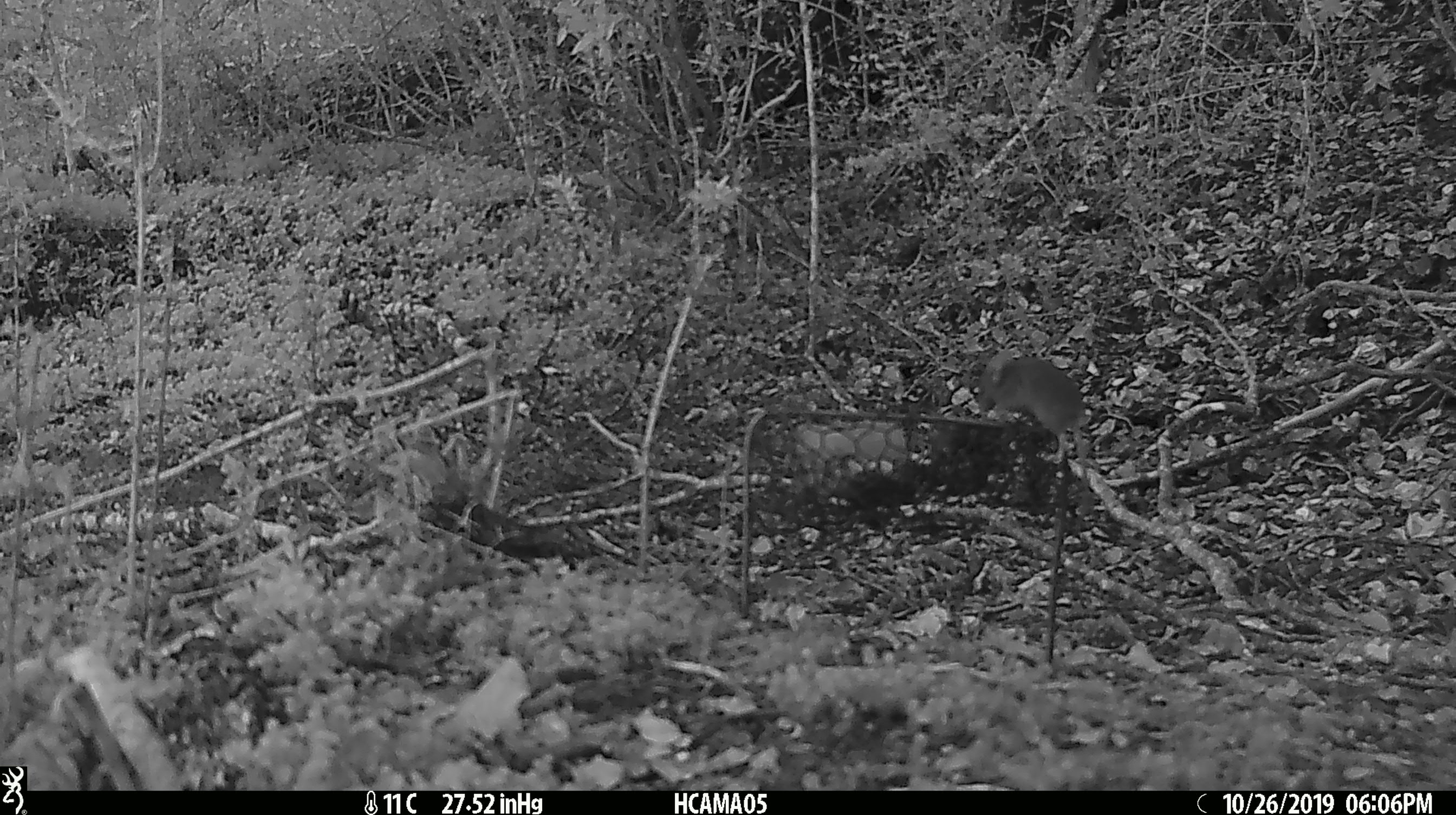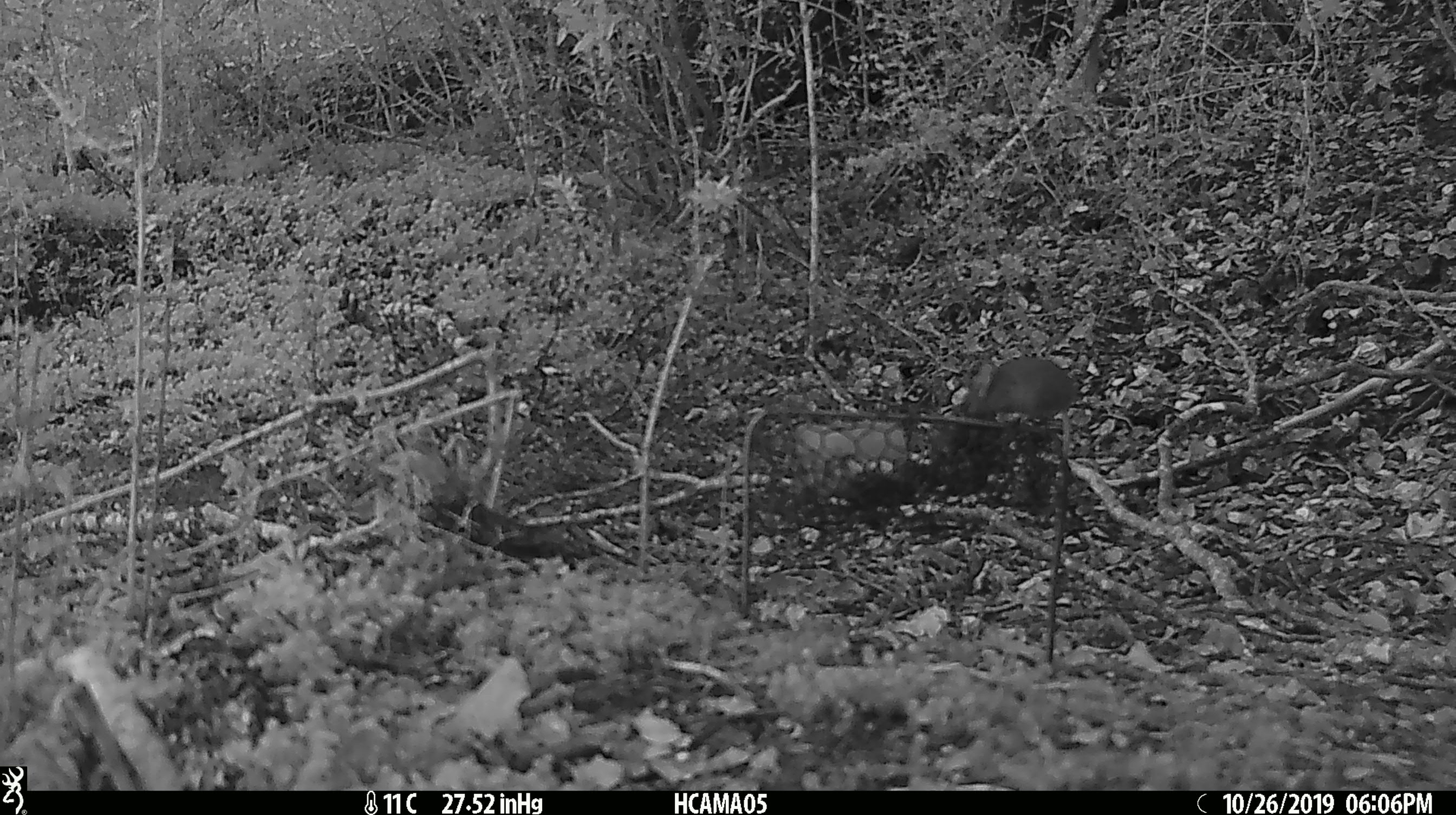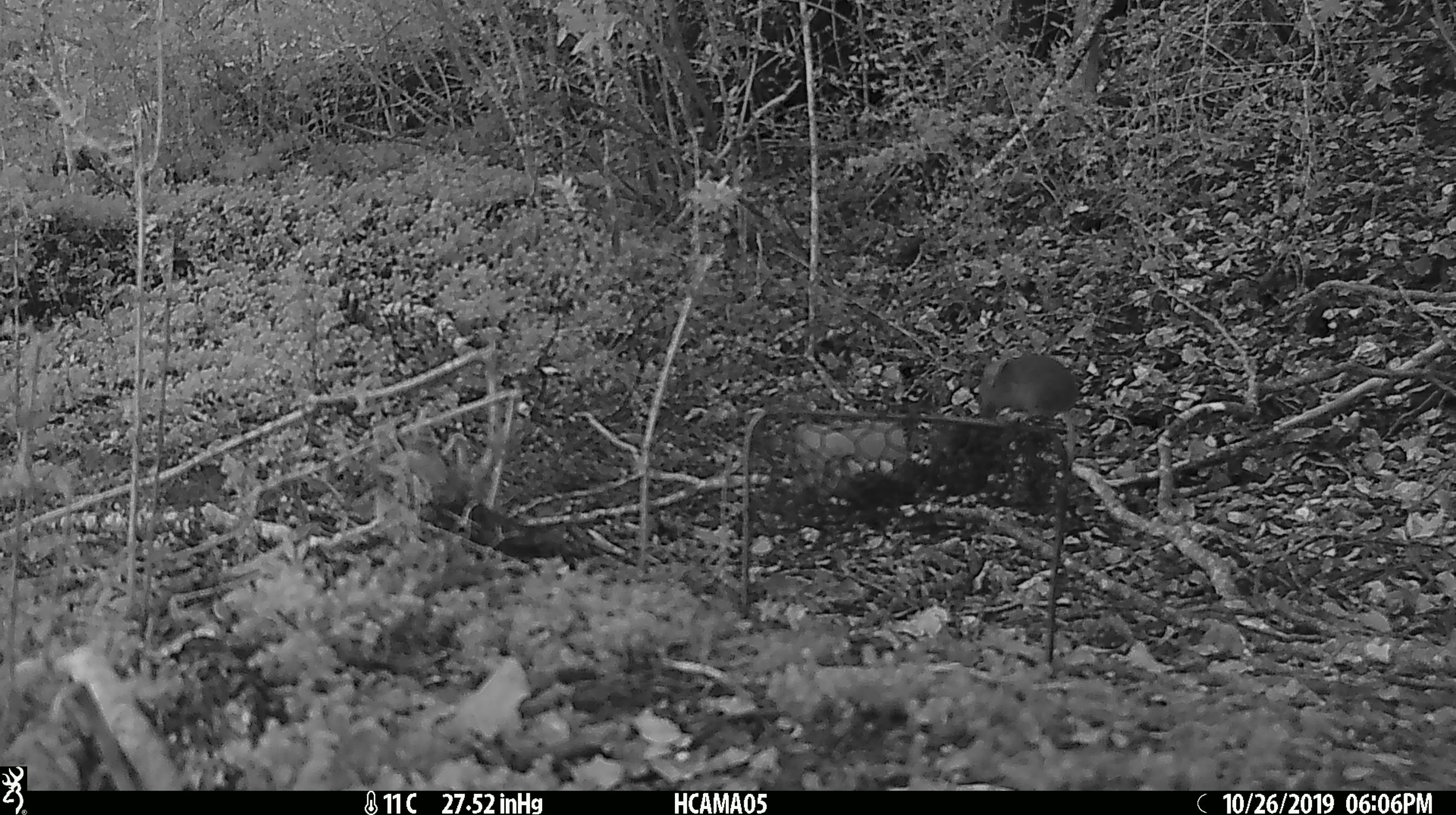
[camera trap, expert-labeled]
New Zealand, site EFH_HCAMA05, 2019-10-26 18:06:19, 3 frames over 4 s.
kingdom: Animalia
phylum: Chordata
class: Mammalia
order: Rodentia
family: Muridae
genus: Mus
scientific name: Mus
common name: mouse